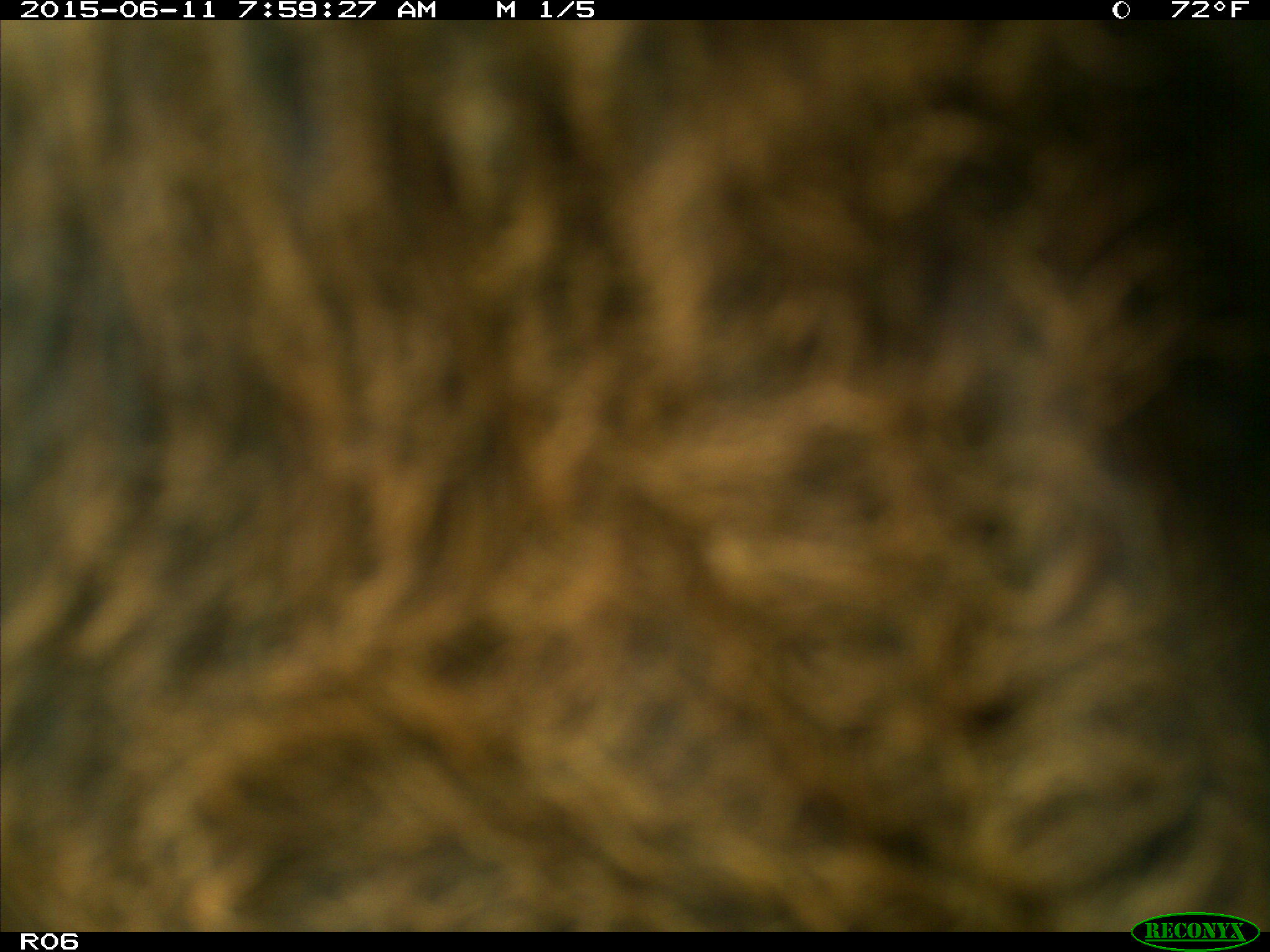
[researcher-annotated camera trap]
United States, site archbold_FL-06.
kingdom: Animalia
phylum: Chordata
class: Mammalia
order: Artiodactyla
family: Bovidae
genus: Bos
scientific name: Bos taurus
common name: domestic cow